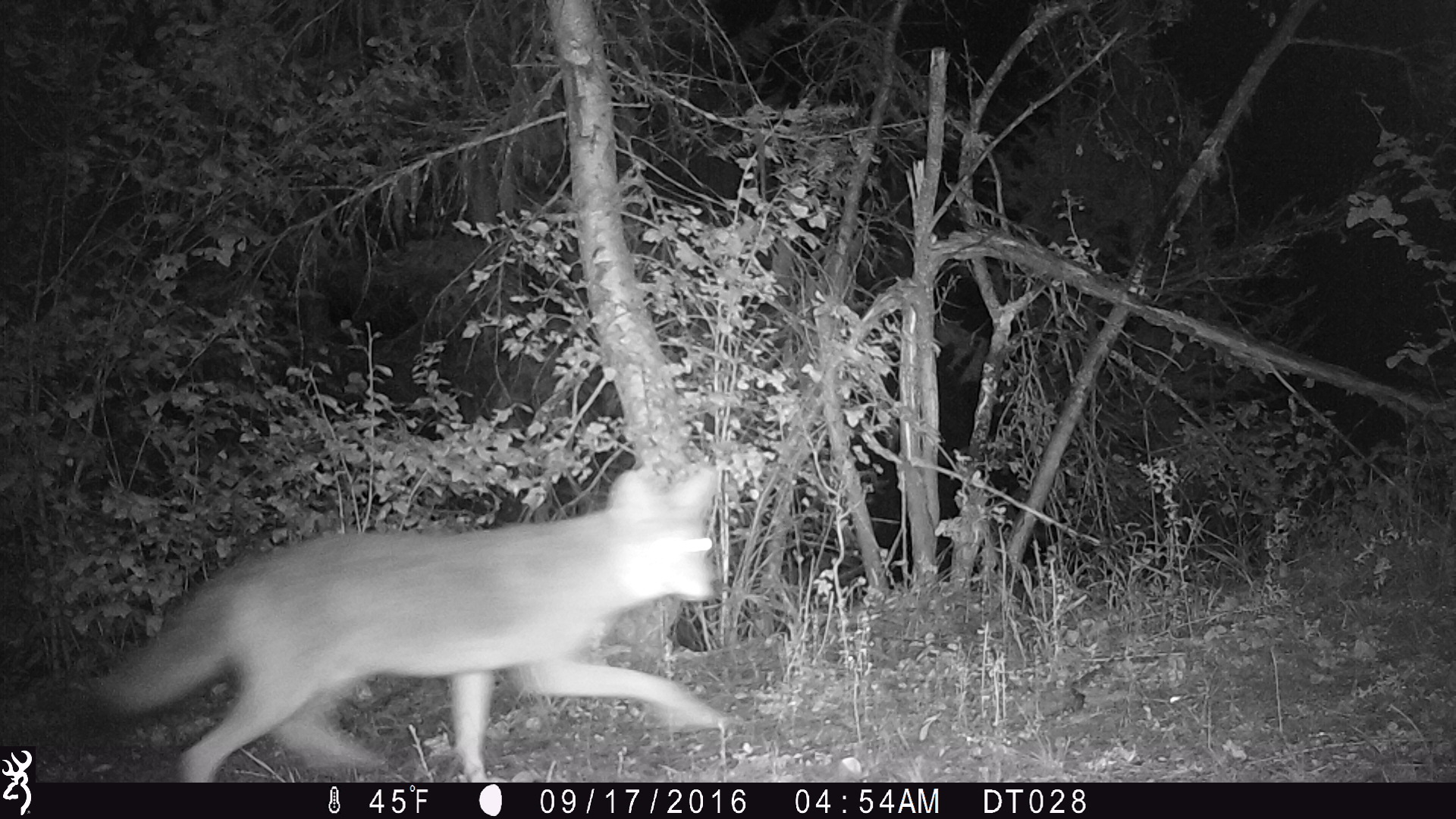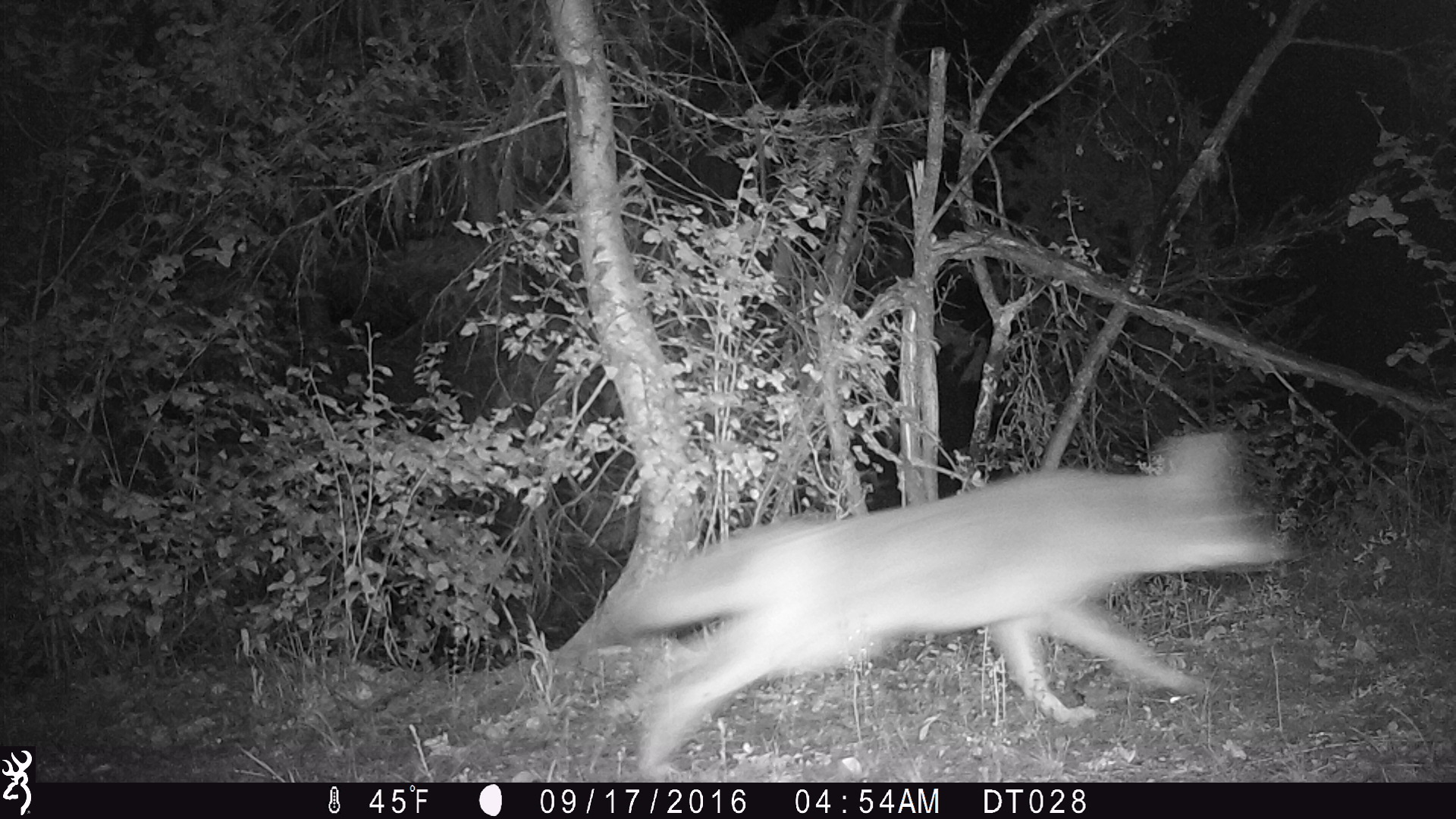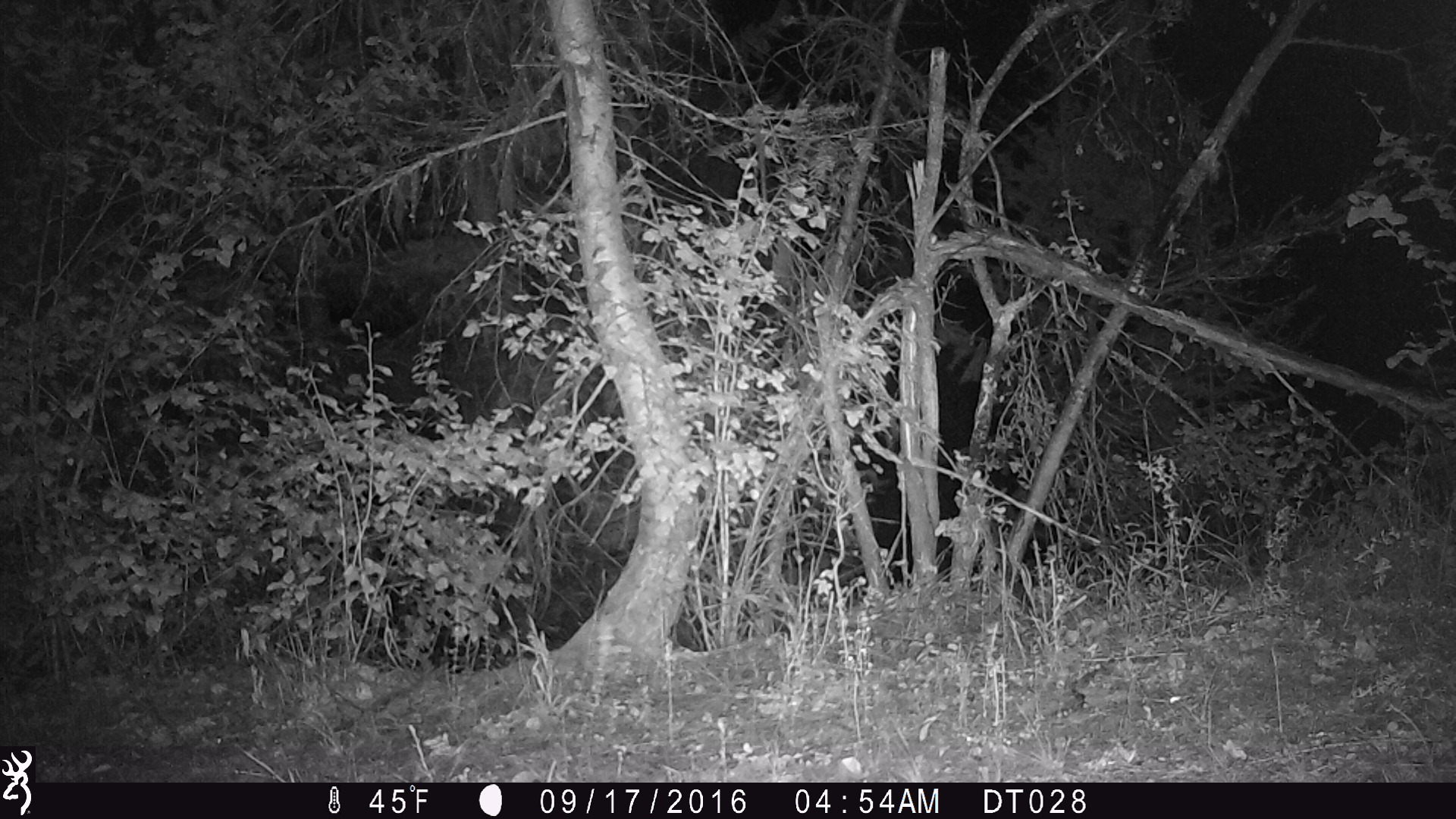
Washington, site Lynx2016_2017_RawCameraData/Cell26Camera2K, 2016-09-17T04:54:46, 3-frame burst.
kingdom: Animalia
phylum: Chordata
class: Mammalia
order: Carnivora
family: Canidae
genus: Canis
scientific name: Canis latrans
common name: coyote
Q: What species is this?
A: Canis latrans (coyote).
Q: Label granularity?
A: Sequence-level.